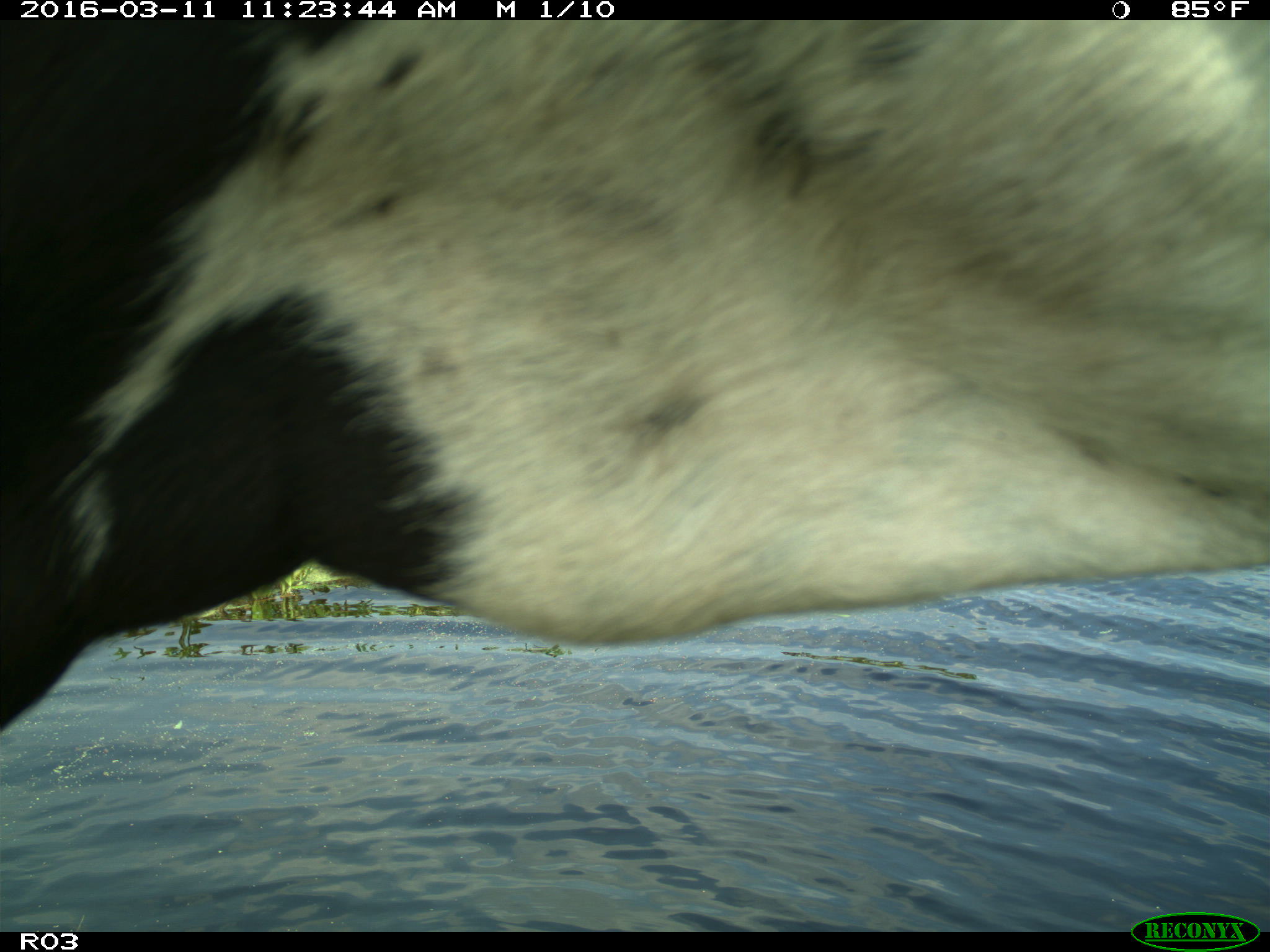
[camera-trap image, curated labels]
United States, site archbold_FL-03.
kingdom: Animalia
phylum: Chordata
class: Mammalia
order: Artiodactyla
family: Bovidae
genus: Bos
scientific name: Bos taurus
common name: domestic cow